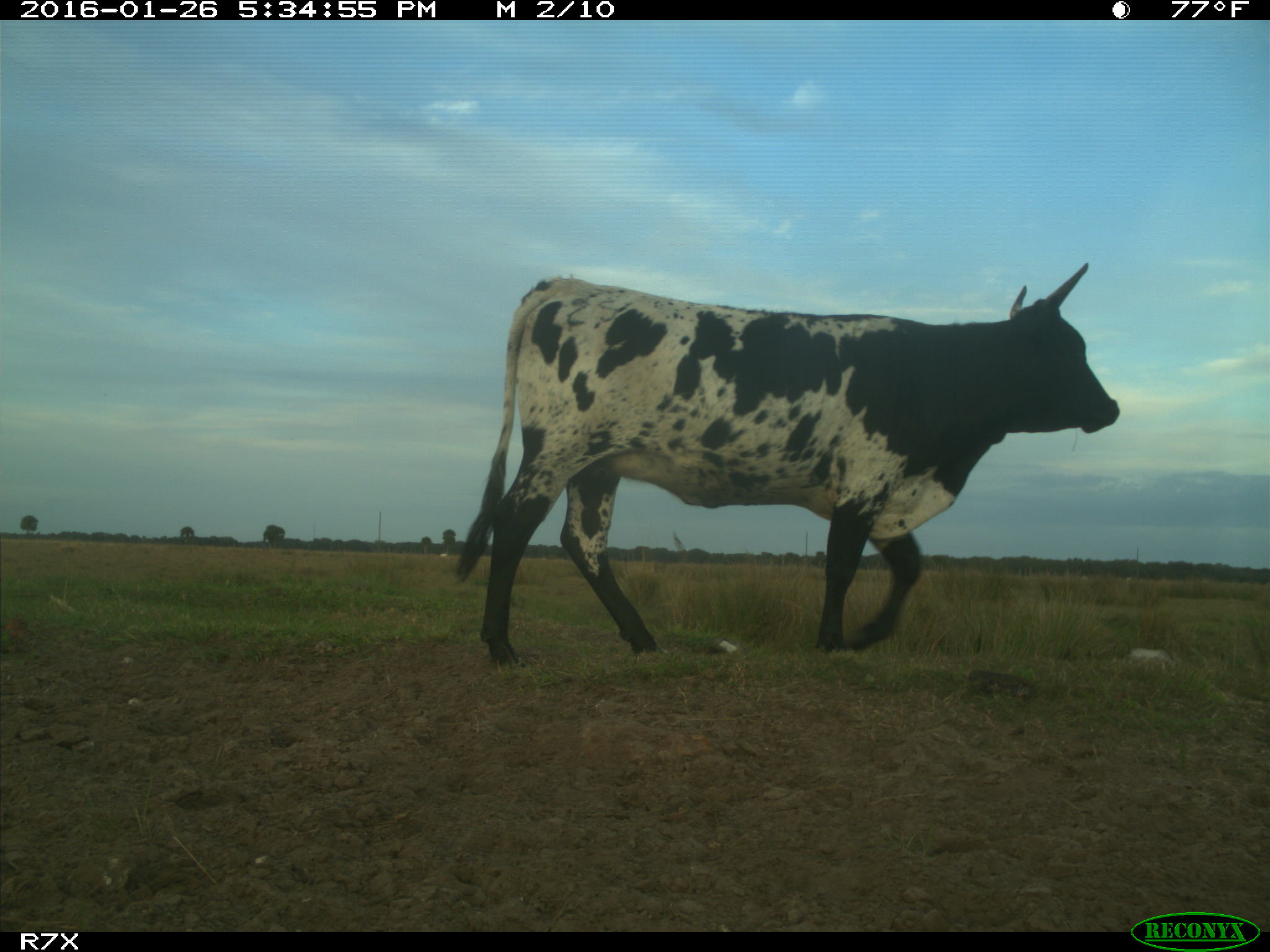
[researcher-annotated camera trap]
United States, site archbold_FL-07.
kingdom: Animalia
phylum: Chordata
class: Mammalia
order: Artiodactyla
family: Bovidae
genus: Bos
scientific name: Bos taurus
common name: domestic cow